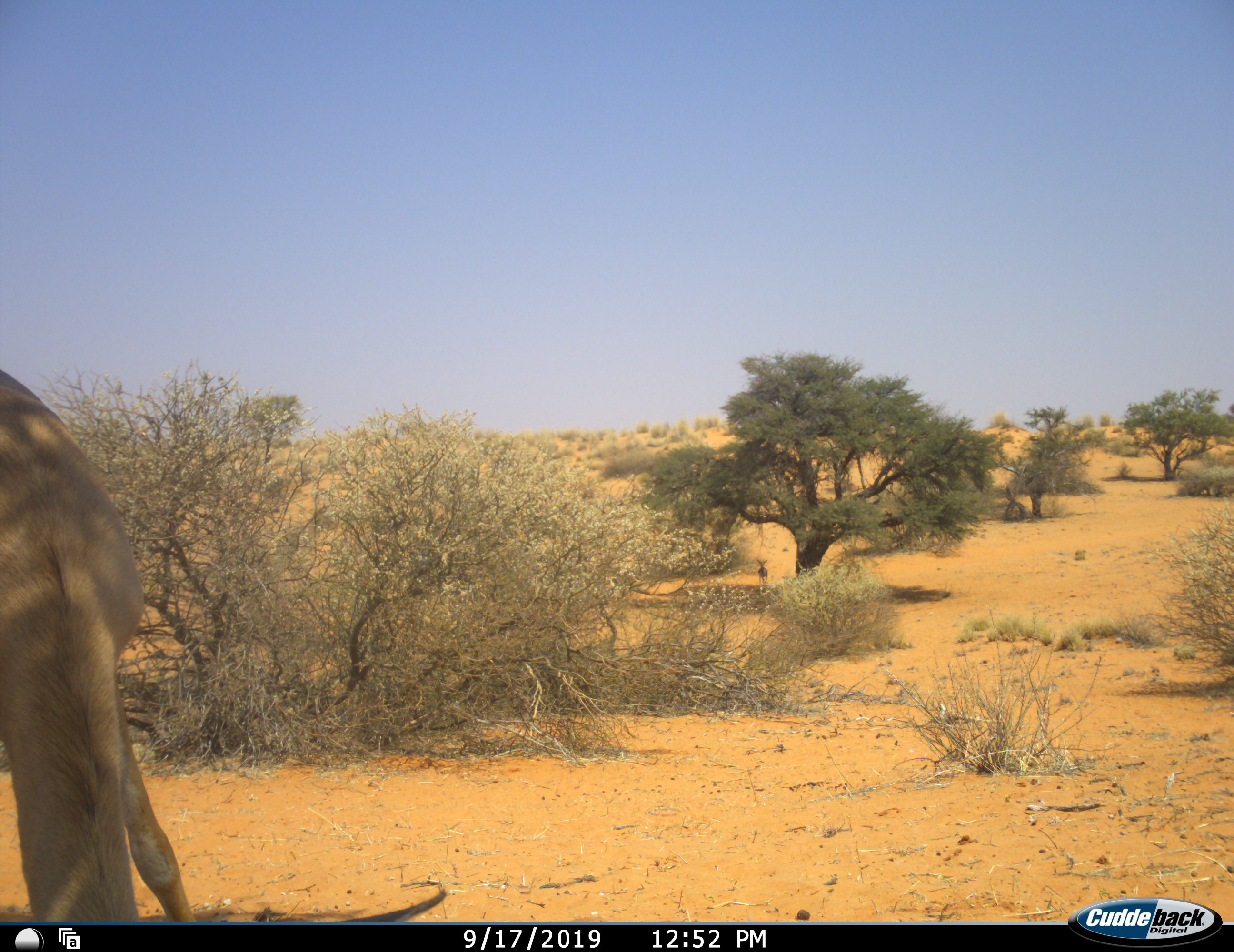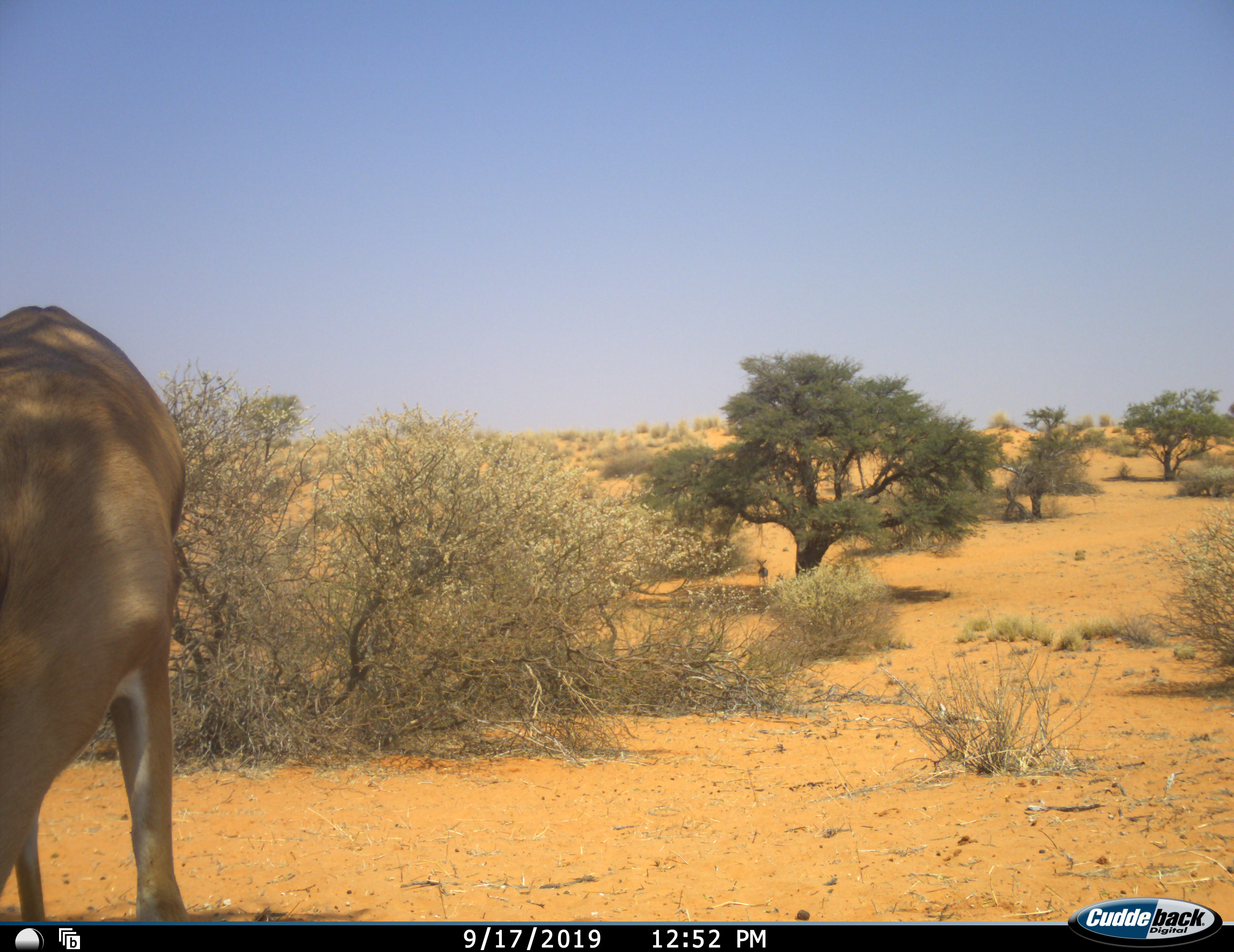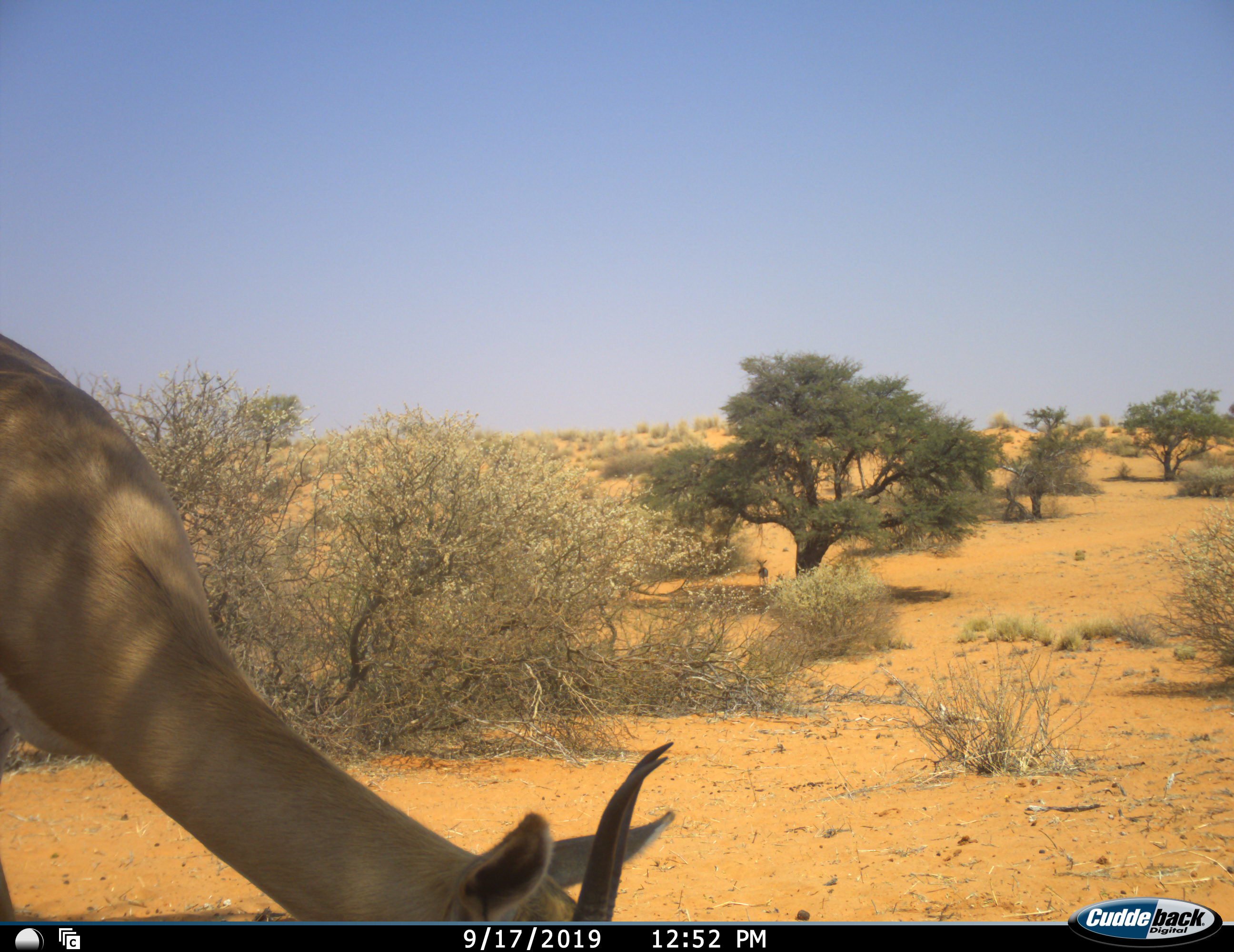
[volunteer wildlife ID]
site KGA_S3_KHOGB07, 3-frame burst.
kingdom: Animalia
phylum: Chordata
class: Mammalia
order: Artiodactyla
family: Bovidae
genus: Antidorcas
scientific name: Antidorcas marsupialis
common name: springbok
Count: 1.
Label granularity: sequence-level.